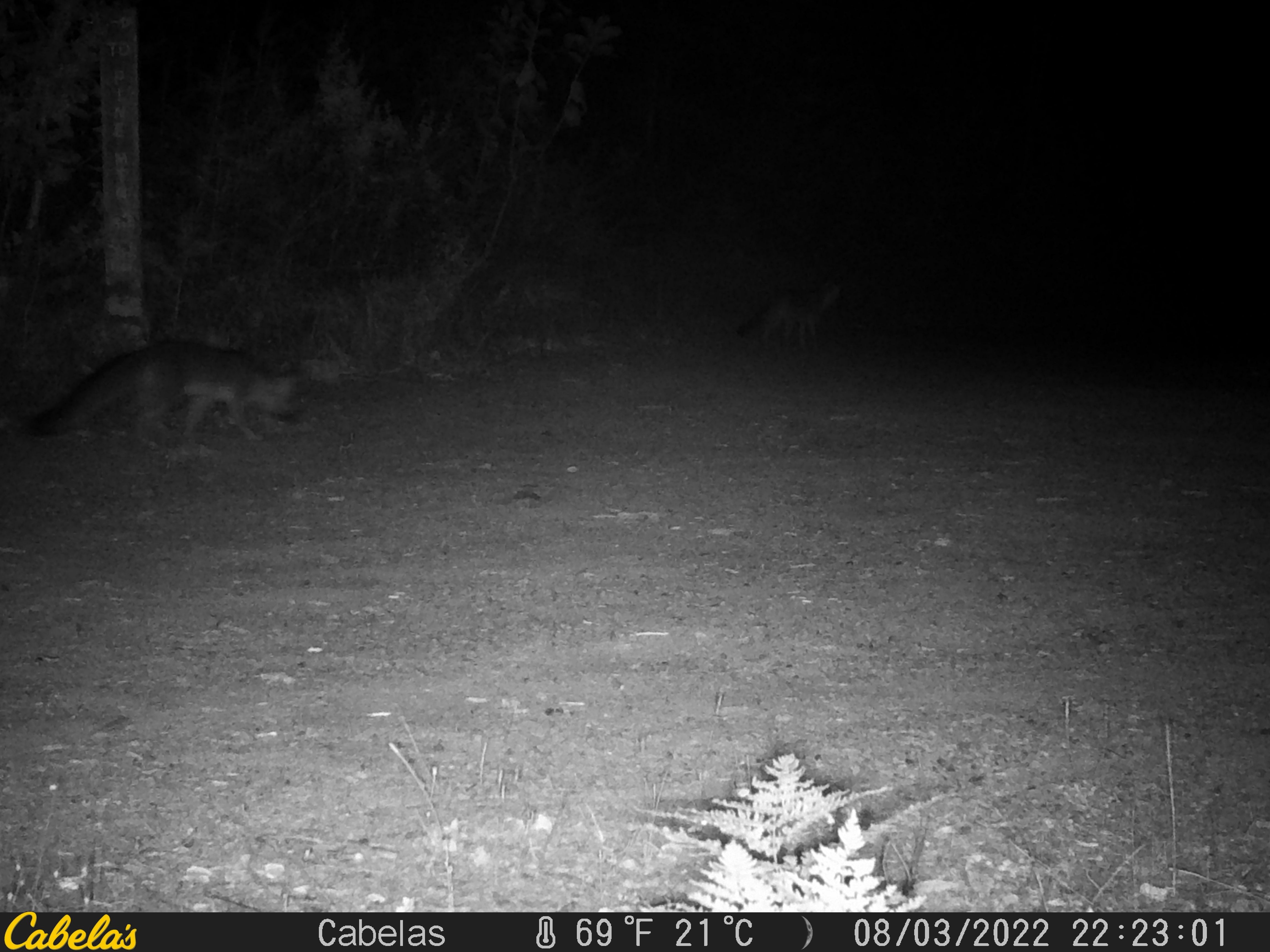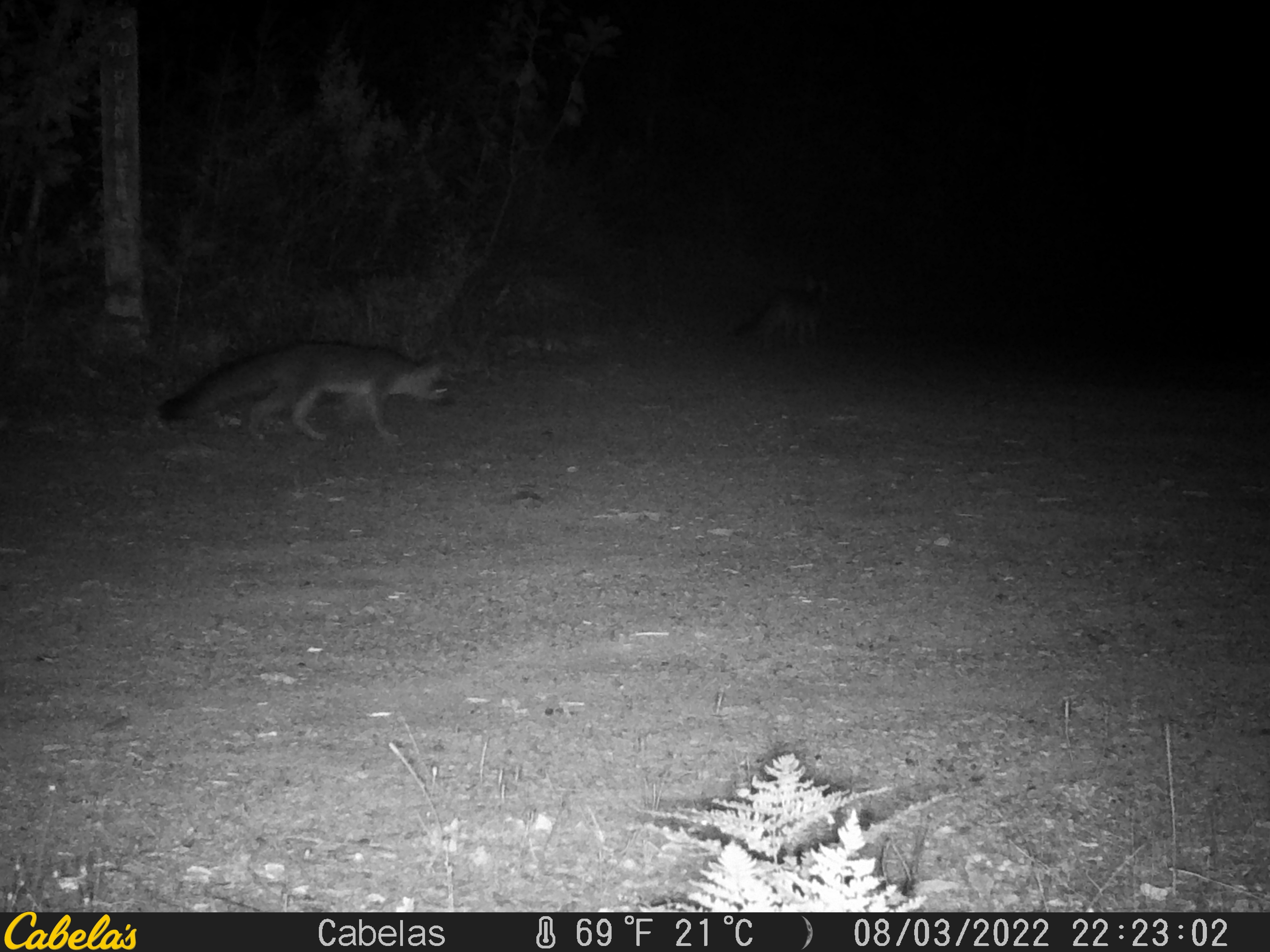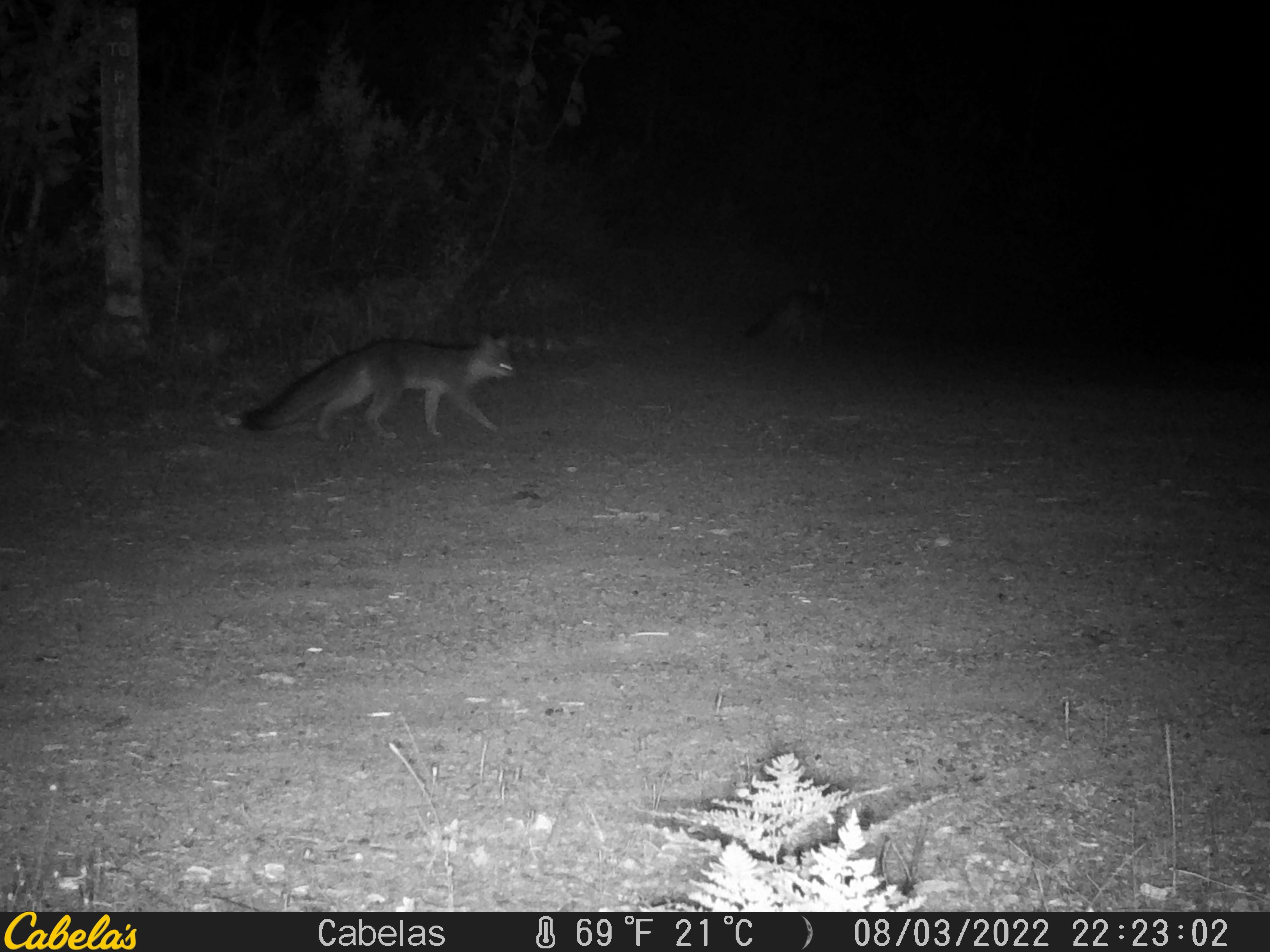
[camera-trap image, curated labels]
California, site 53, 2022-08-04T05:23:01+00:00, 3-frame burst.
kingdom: Animalia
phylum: Chordata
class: Mammalia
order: Carnivora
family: Canidae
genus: Urocyon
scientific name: Urocyon cinereoargenteus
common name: gray fox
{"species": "gray fox (Urocyon cinereoargenteus)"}